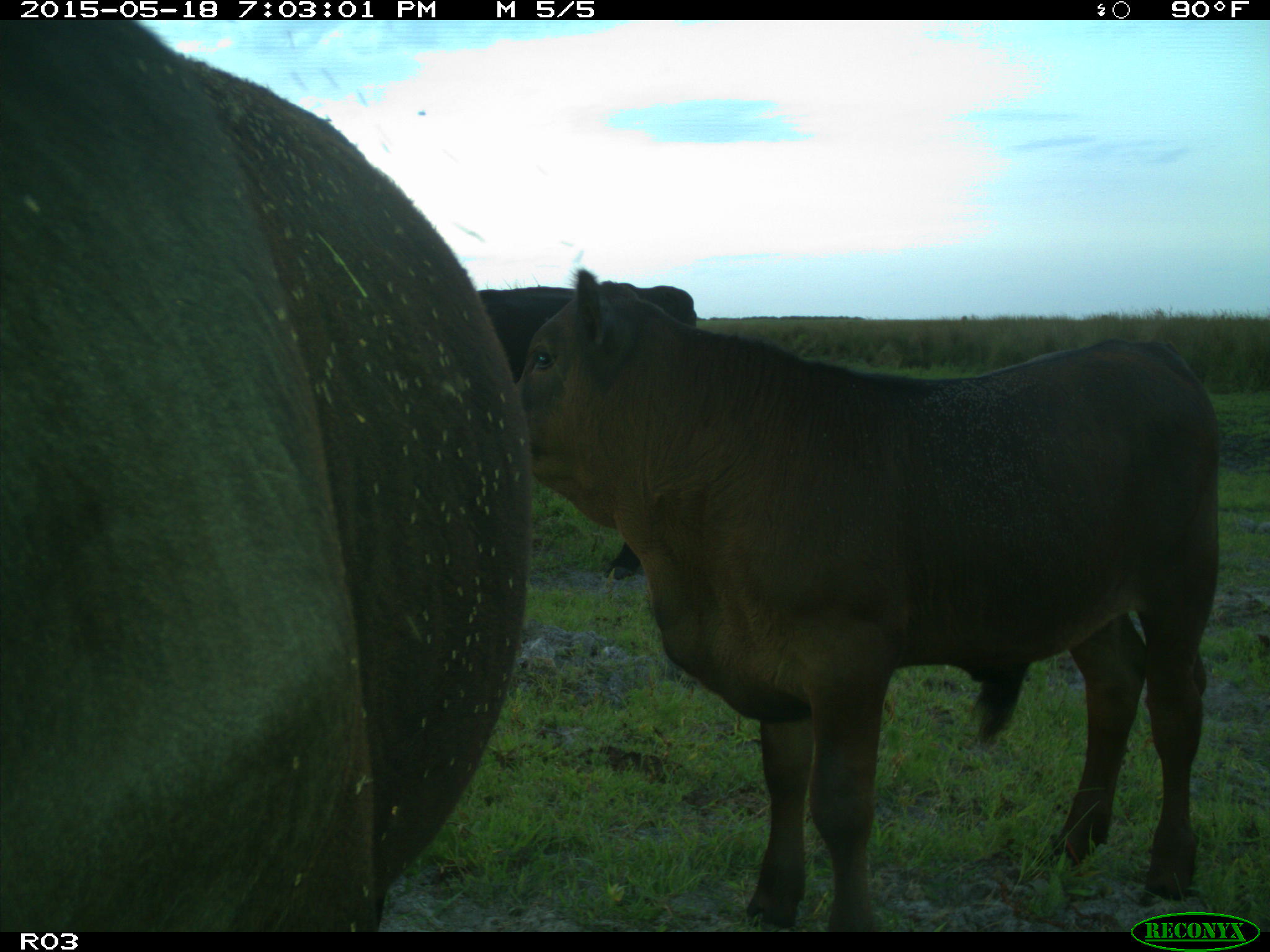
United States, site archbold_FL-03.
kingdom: Animalia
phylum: Chordata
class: Mammalia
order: Artiodactyla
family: Bovidae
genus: Bos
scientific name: Bos taurus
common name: domestic cow